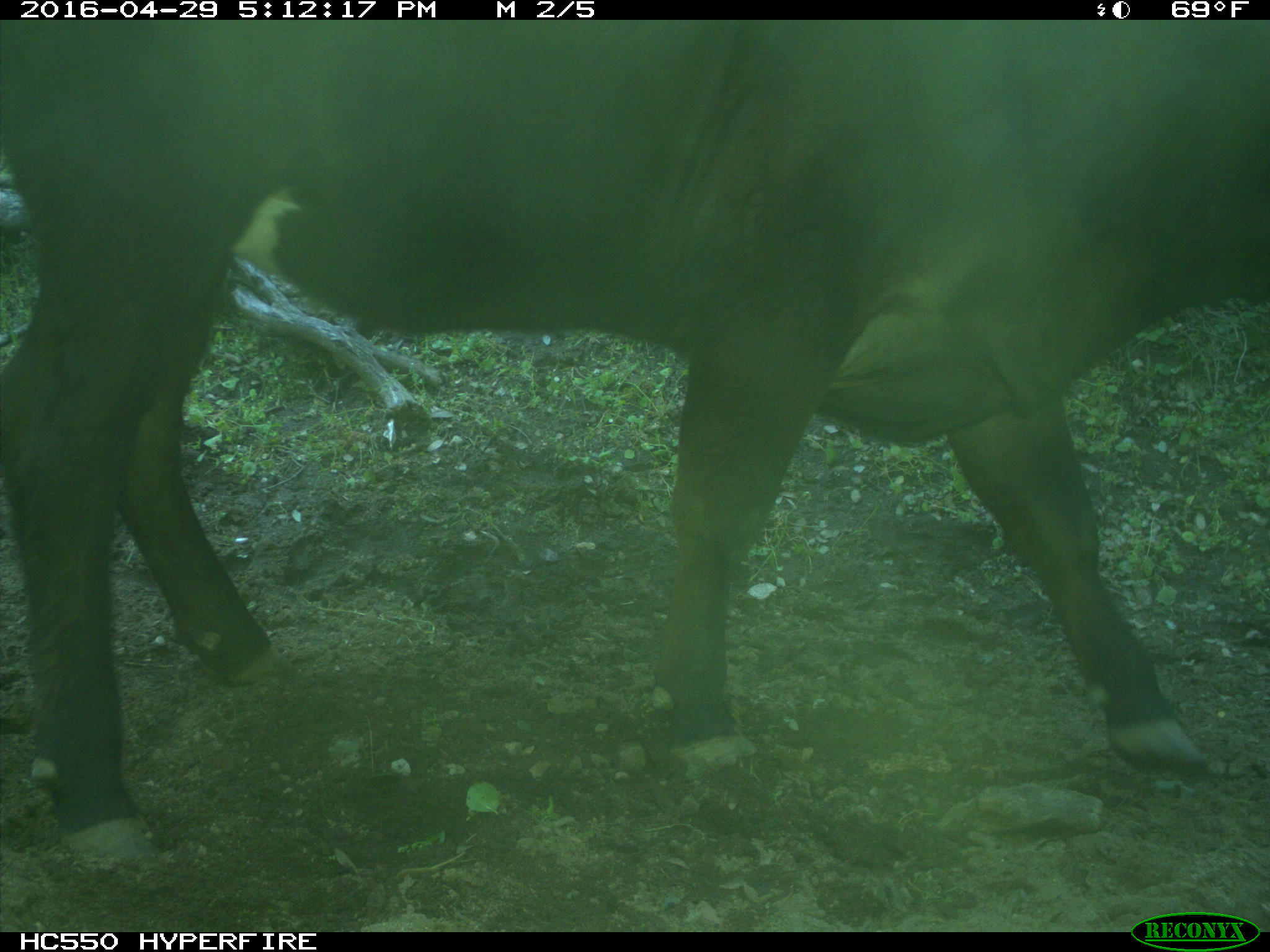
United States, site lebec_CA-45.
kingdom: Animalia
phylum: Chordata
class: Mammalia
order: Artiodactyla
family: Bovidae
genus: Bos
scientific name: Bos taurus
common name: domestic cow